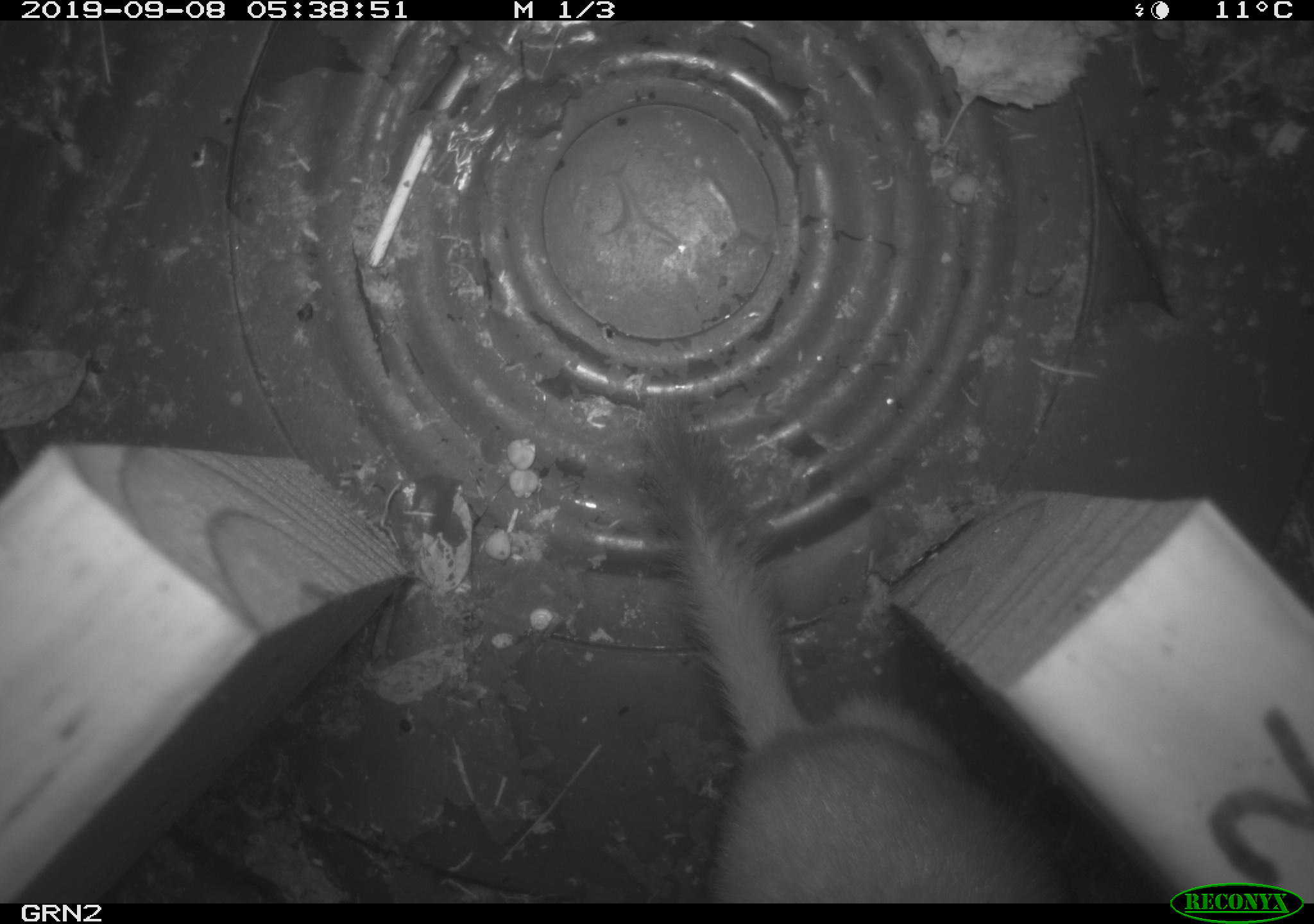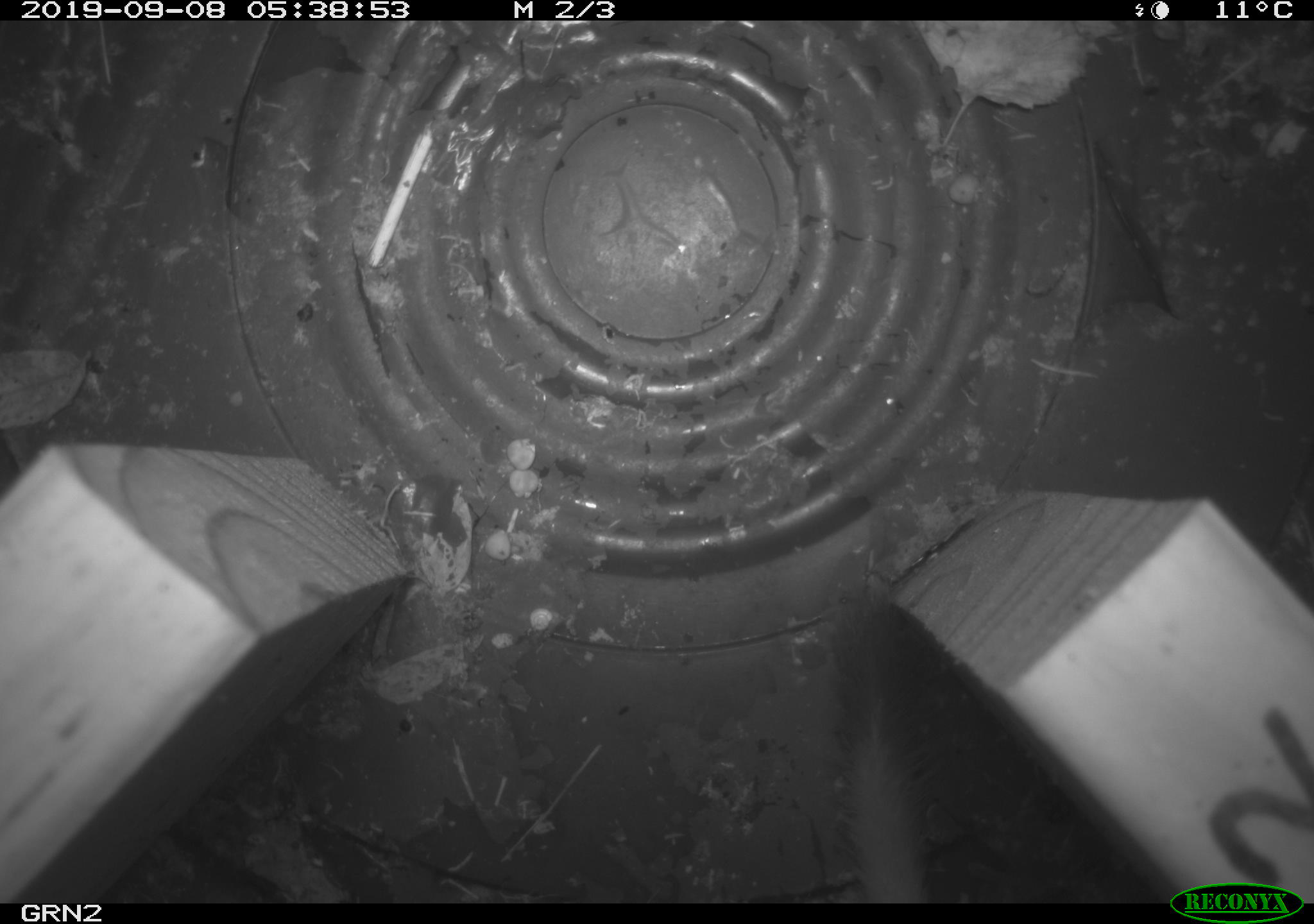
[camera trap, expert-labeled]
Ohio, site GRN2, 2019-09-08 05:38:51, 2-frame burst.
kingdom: Animalia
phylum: Chordata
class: Mammalia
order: Carnivora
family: Mustelidae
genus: Neogale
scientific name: Neogale frenata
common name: long-tailed weasel